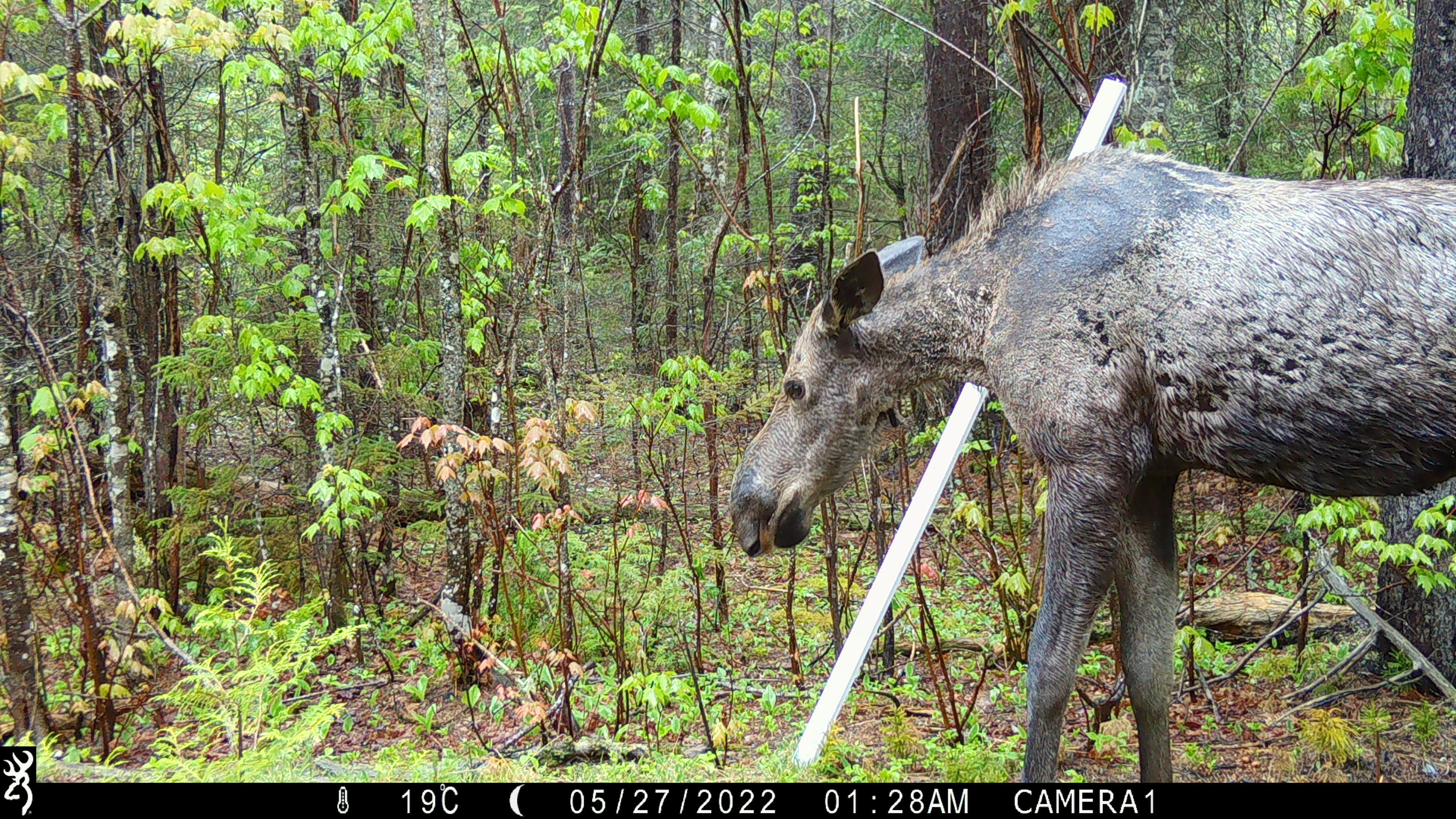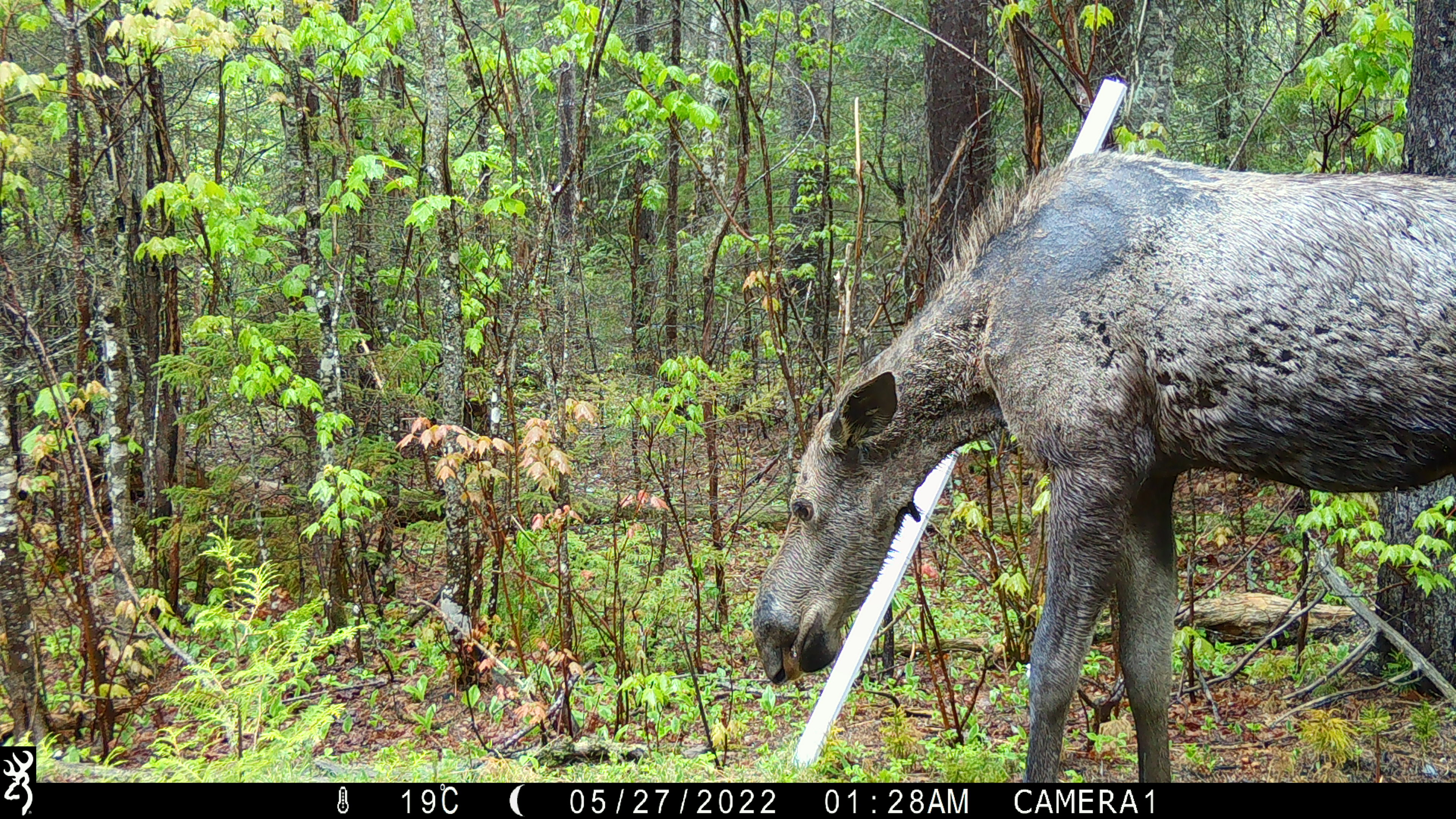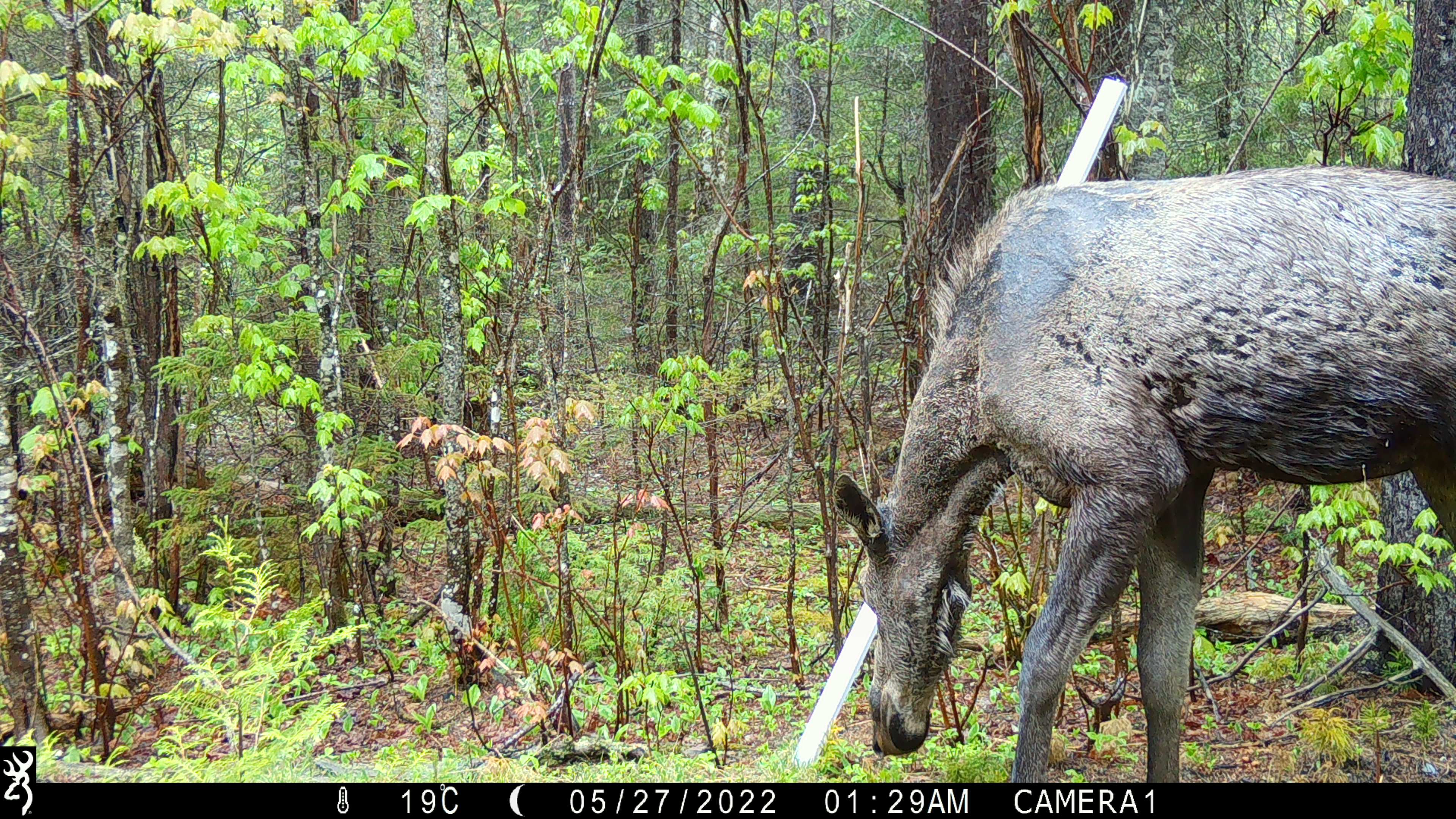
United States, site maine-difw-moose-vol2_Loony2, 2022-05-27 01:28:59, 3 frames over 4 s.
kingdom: Animalia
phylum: Chordata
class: Mammalia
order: Artiodactyla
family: Cervidae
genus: Alces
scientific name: Alces alces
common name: moose